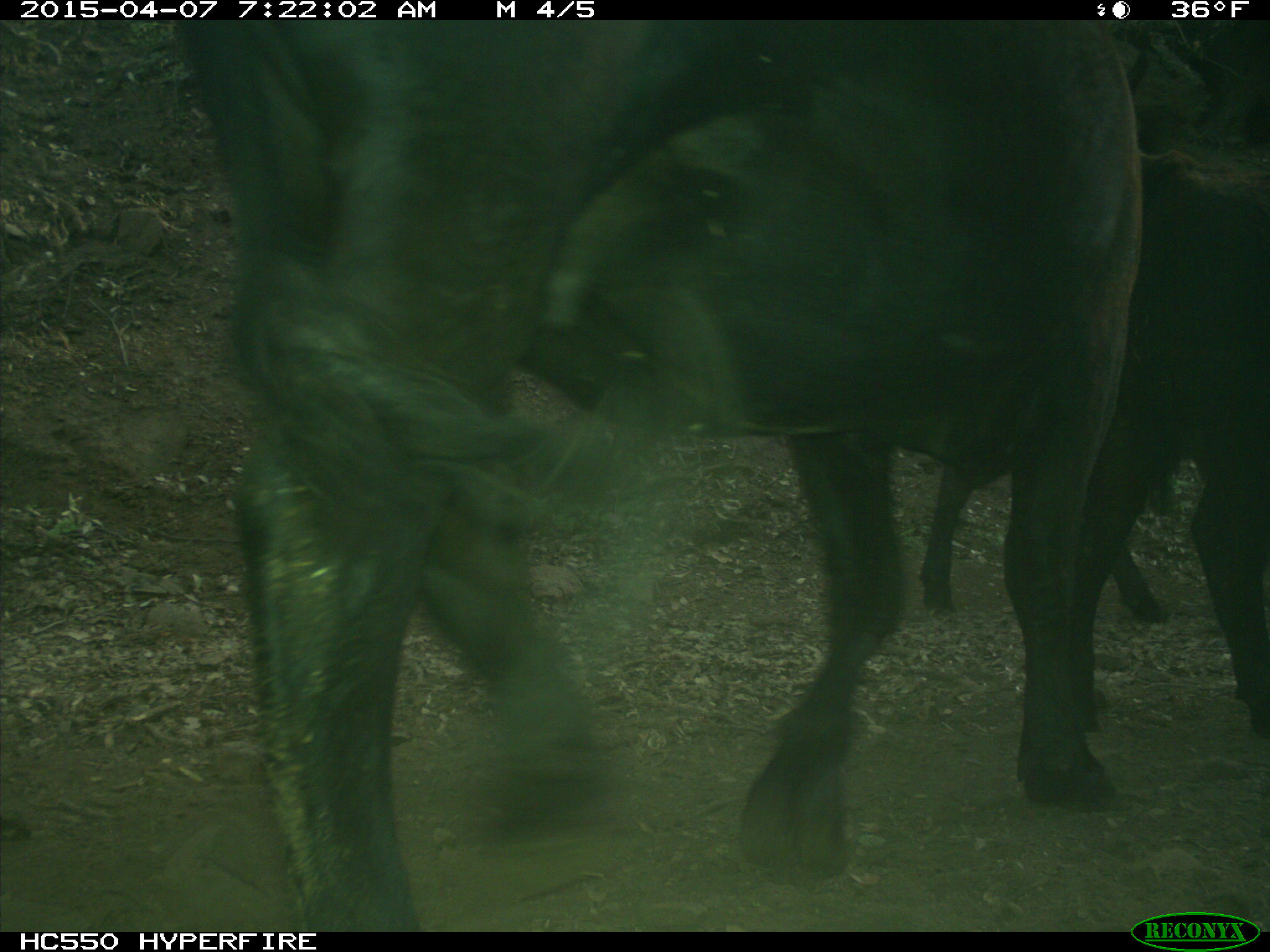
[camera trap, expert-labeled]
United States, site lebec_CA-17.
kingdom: Animalia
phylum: Chordata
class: Mammalia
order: Artiodactyla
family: Bovidae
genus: Bos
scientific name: Bos taurus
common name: domestic cow